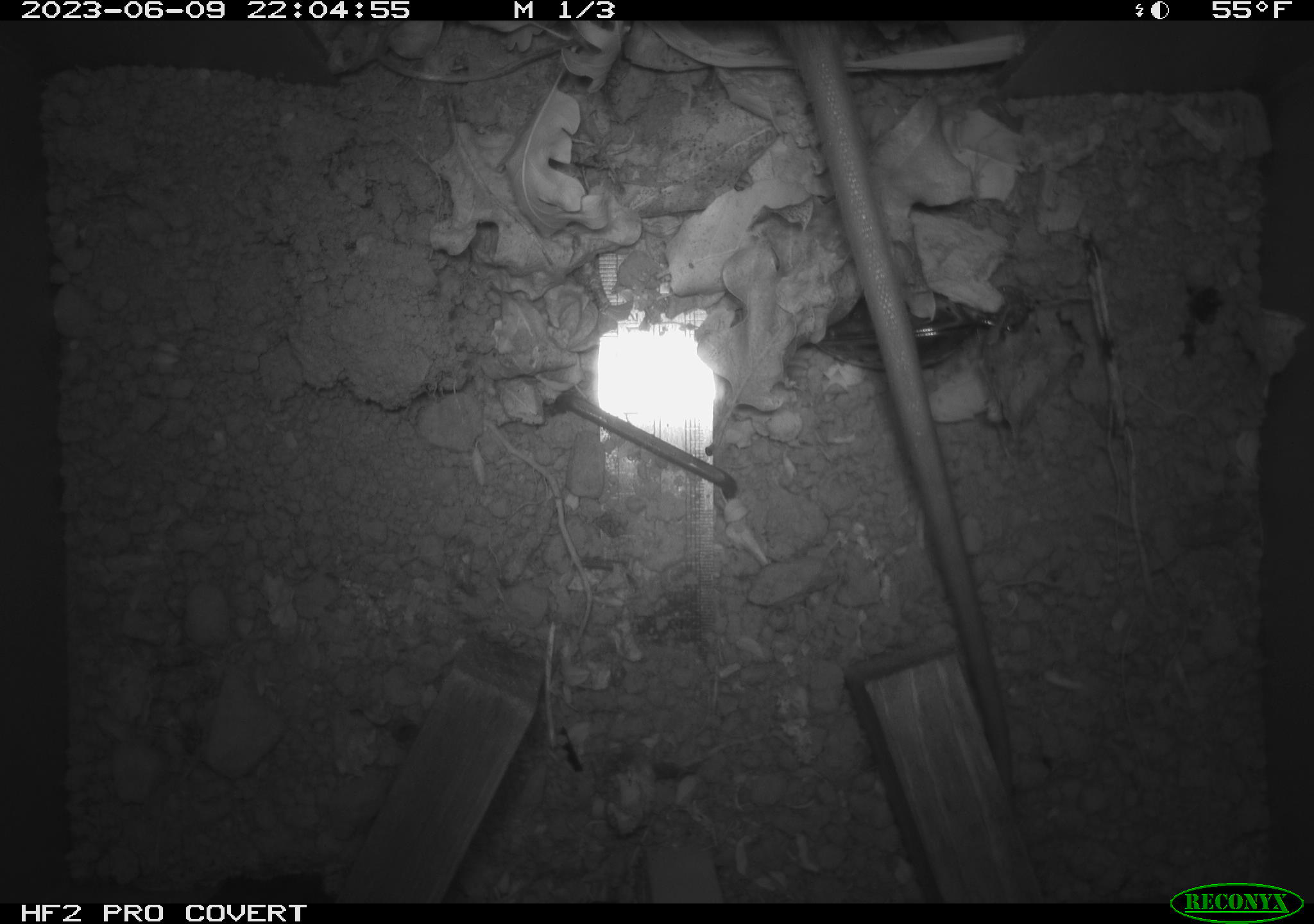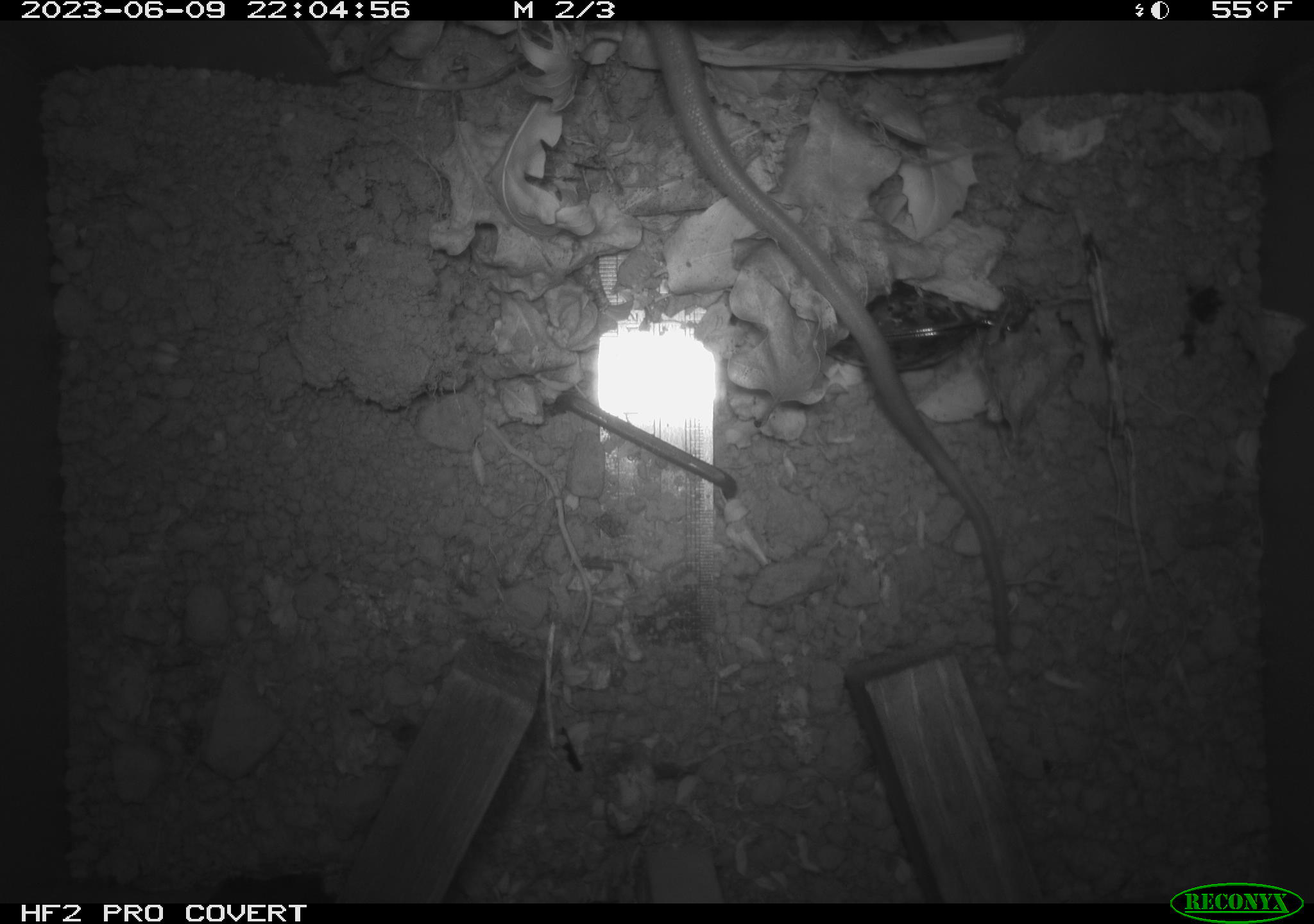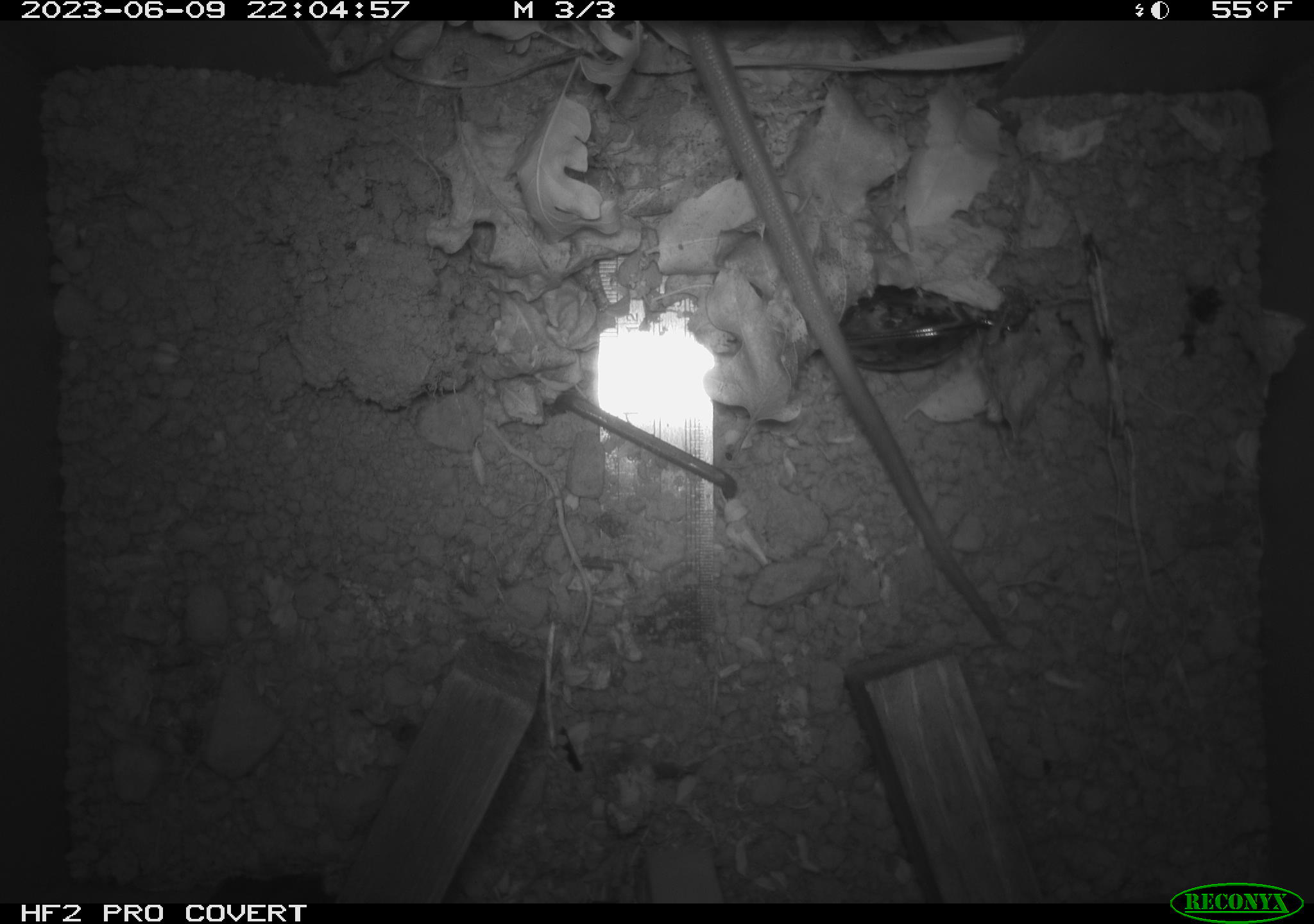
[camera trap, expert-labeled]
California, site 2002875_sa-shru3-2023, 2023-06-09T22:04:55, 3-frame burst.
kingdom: Animalia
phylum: Chordata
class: Mammalia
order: Rodentia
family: Muridae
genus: Rattus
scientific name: Rattus norvegicus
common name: brown rat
Brown rat (Rattus norvegicus).